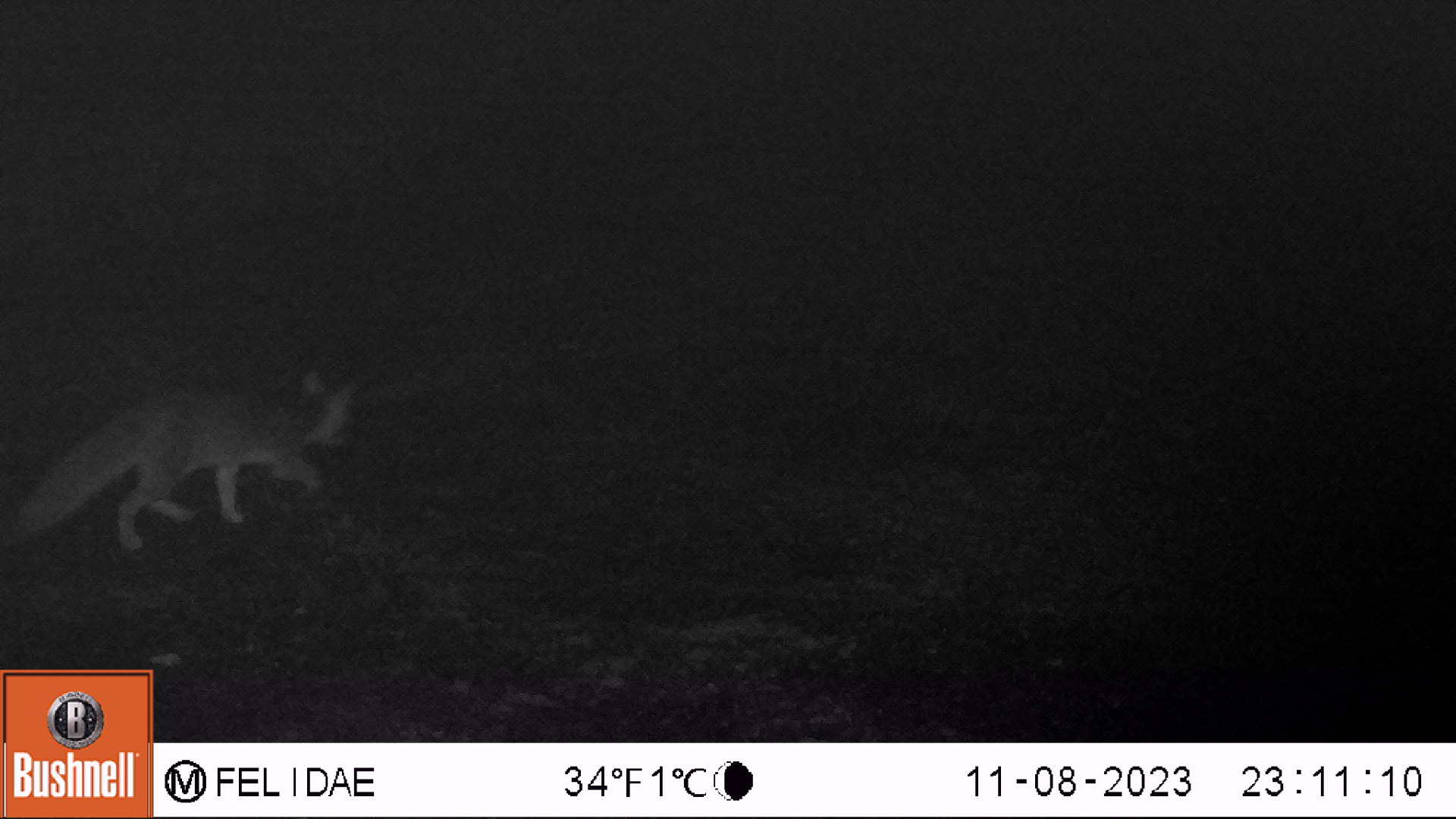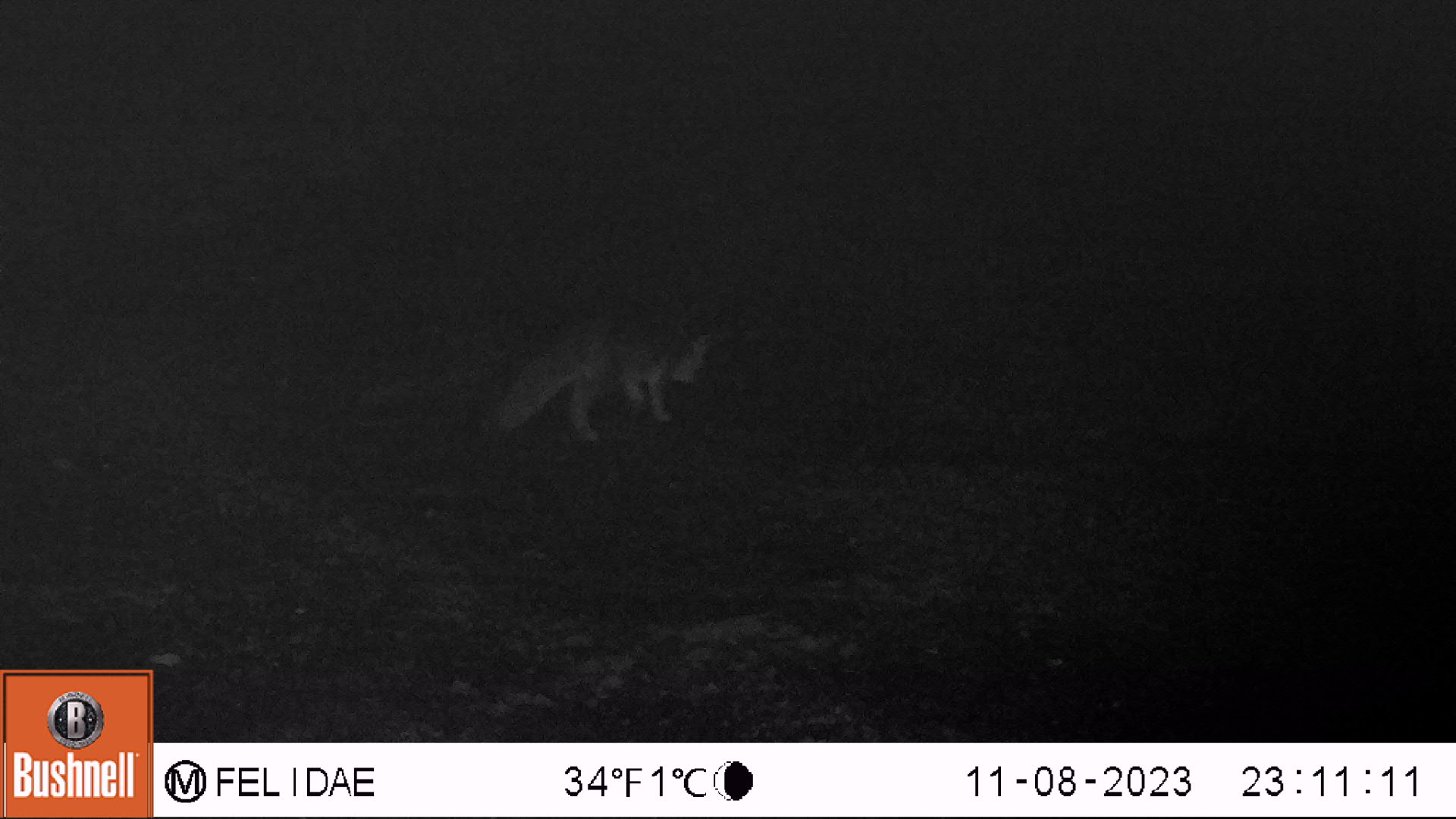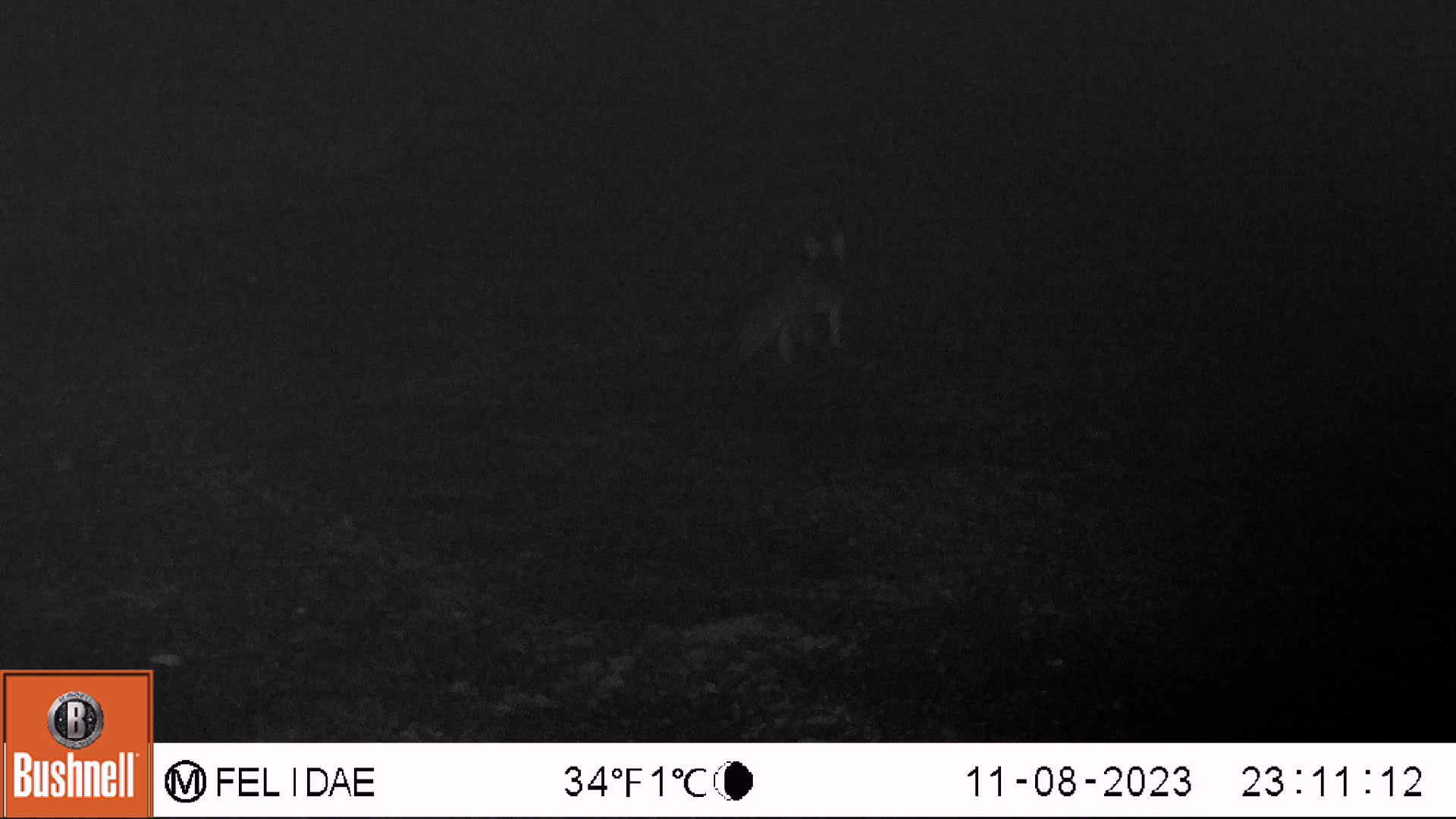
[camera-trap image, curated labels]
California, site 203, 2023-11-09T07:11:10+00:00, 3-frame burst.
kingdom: Animalia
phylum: Chordata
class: Mammalia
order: Carnivora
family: Canidae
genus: Urocyon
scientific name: Urocyon cinereoargenteus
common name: gray fox